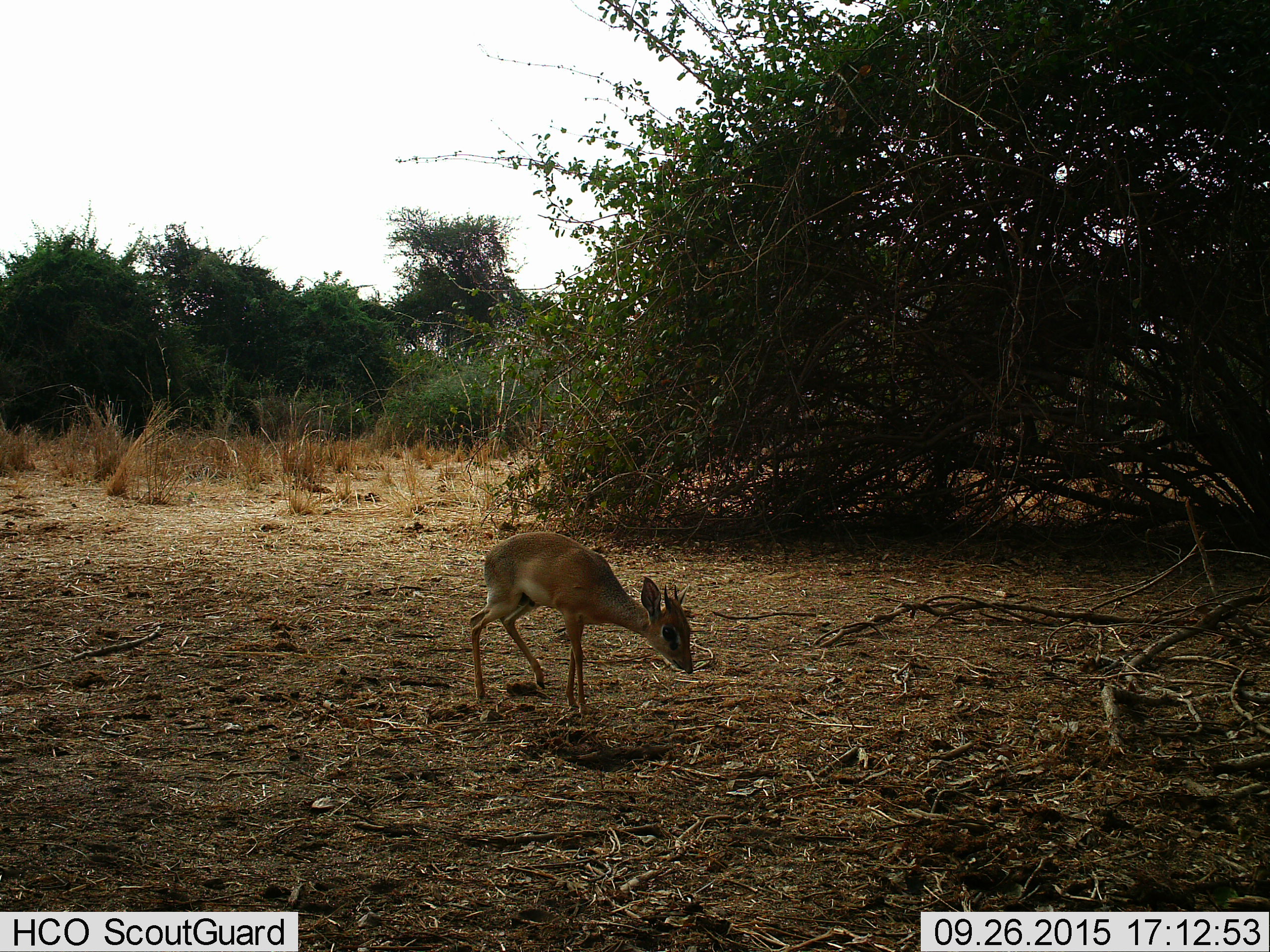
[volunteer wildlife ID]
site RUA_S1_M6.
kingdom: Animalia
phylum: Chordata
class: Mammalia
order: Artiodactyla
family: Bovidae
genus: Madoqua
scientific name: Madoqua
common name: dik-dik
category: dikdik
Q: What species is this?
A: Dikdik (dik-dik) (Madoqua).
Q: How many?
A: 1.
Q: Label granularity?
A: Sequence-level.